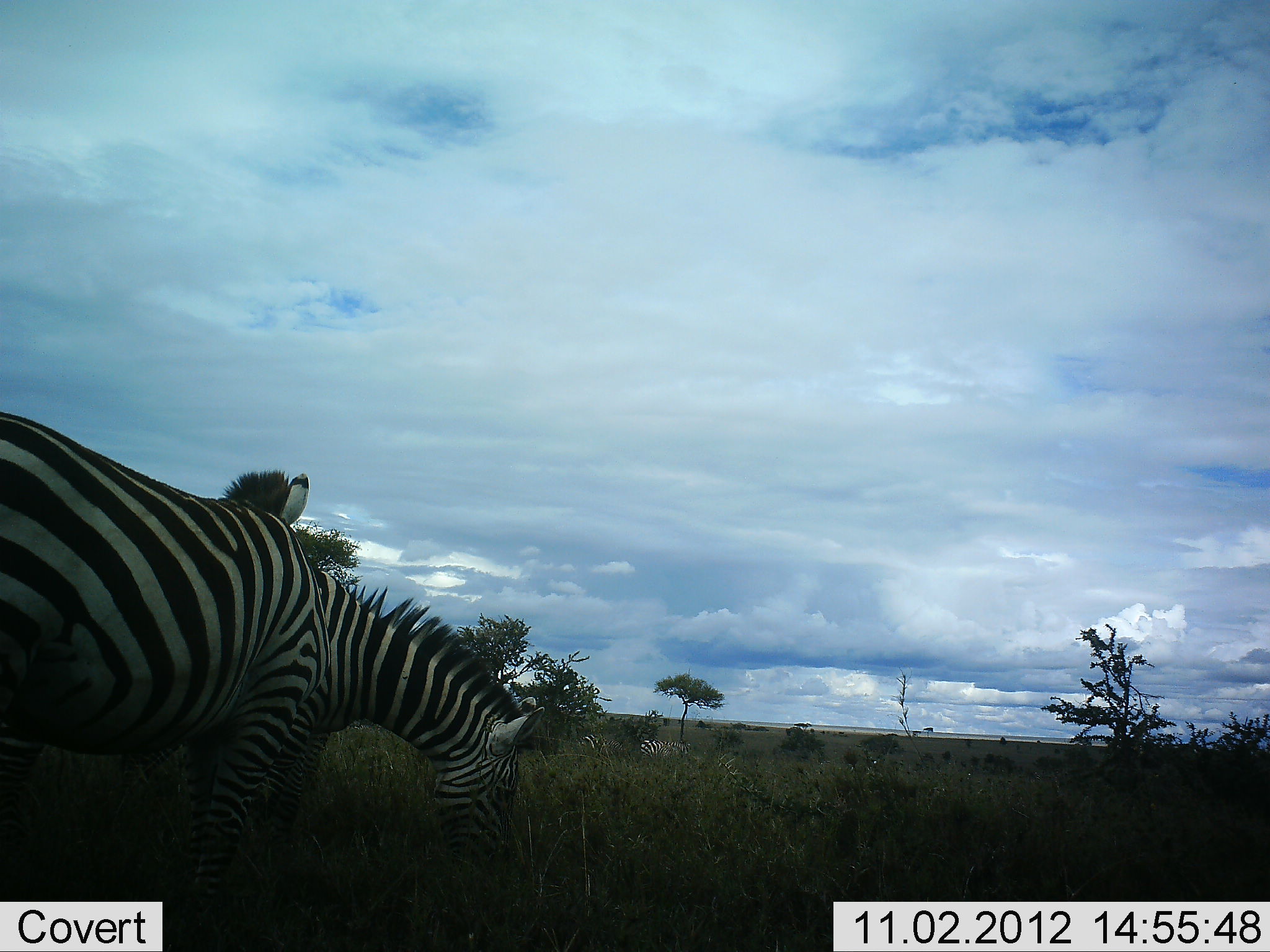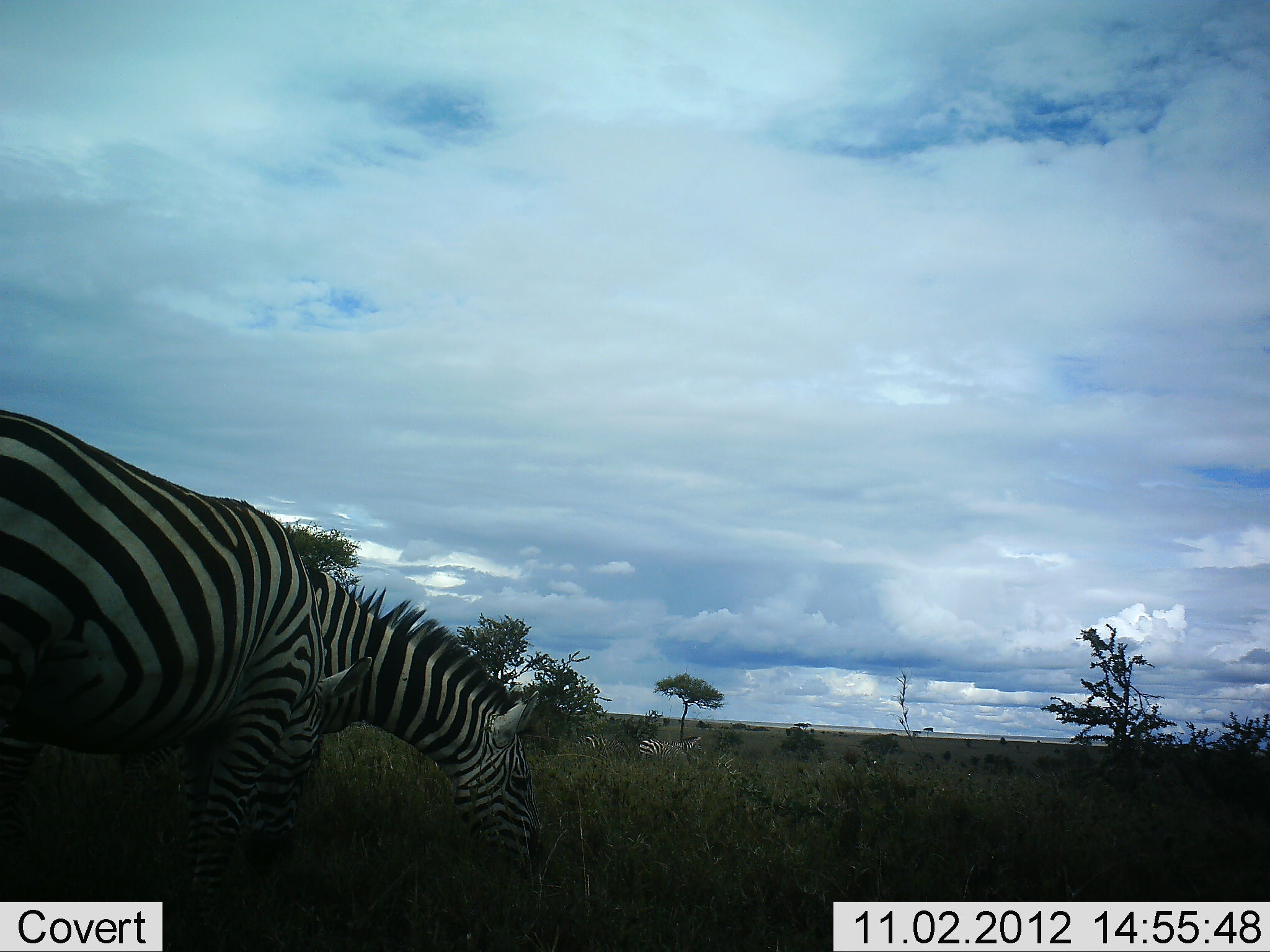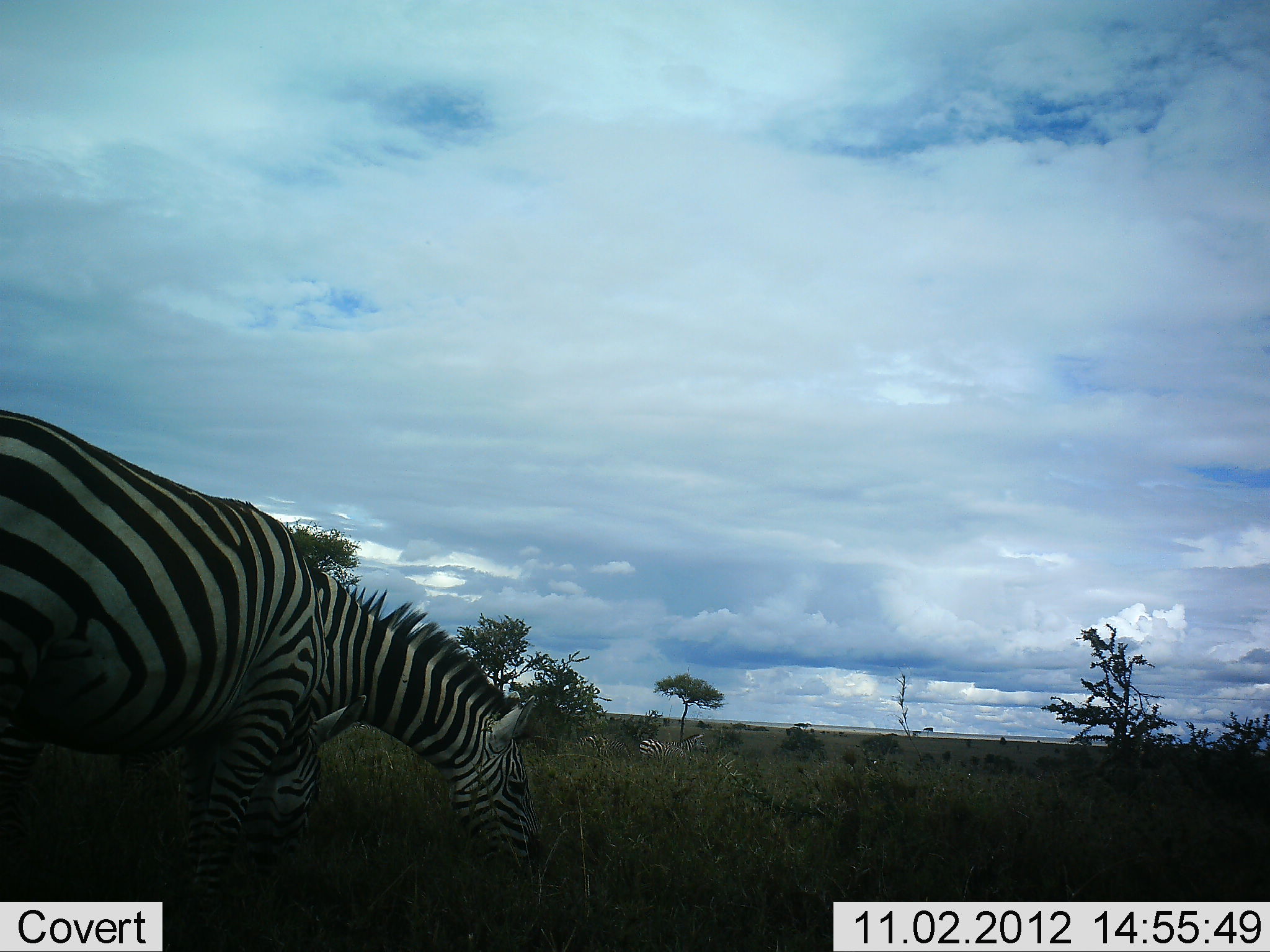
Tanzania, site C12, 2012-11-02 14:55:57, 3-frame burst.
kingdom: Animalia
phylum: Chordata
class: Mammalia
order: Perissodactyla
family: Equidae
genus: Equus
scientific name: Equus quagga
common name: plains zebra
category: zebra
Zebra (plains zebra) (Equus quagga), count 2. Behavior (volunteer vote fractions): standing 40%, resting 0%, moving 10%, interacting 0%. Young present (vote fraction): 0%. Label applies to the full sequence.